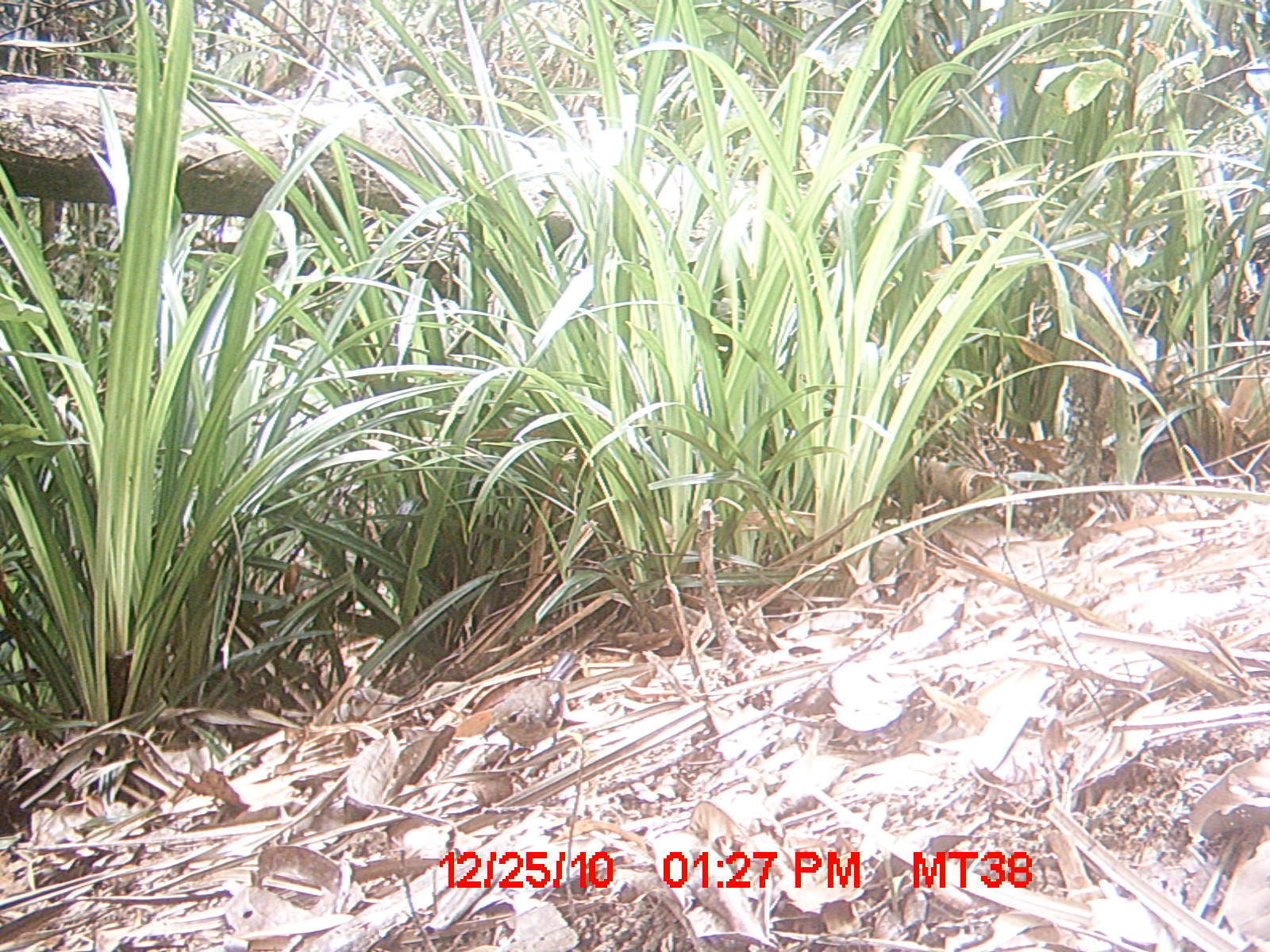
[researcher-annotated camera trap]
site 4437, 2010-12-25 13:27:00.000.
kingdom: Animalia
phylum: Chordata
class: Aves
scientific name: Aves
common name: bird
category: unknown bird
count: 1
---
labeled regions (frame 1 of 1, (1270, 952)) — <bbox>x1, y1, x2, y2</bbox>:
unknown bird: <bbox>478, 649, 581, 770</bbox>